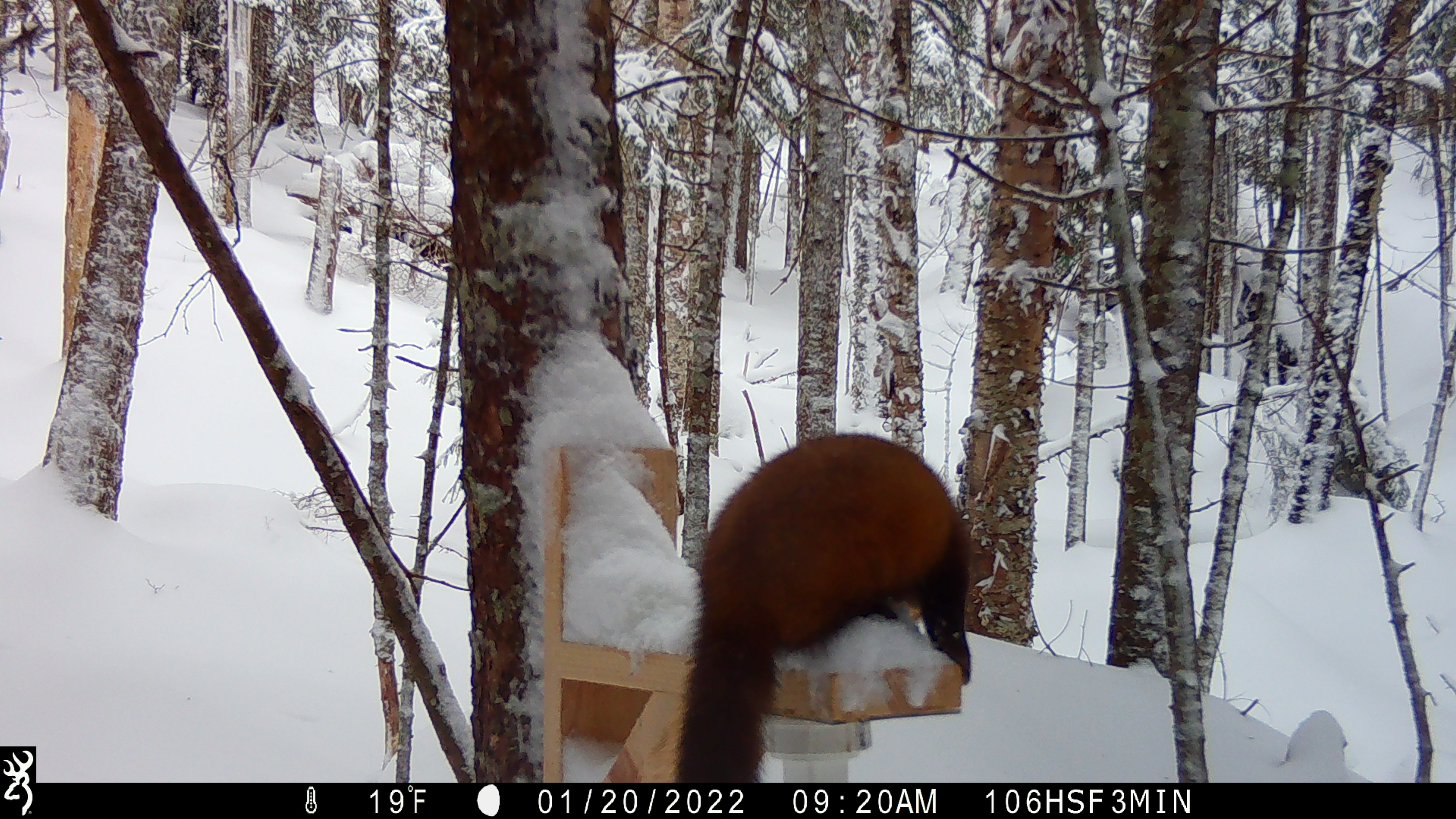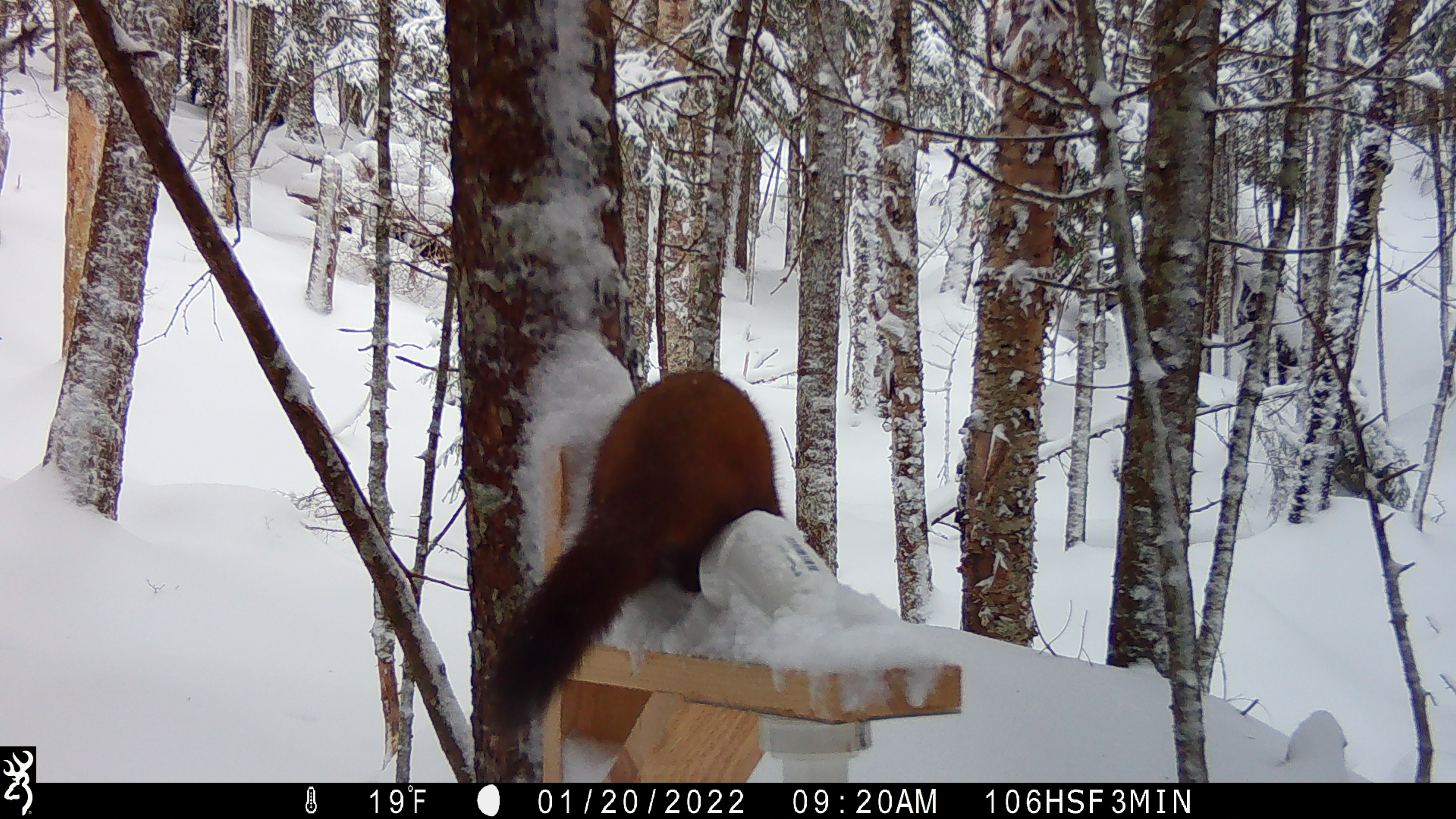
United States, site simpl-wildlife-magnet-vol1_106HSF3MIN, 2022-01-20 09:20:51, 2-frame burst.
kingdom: Animalia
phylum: Chordata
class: Mammalia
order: Carnivora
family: Mustelidae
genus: Martes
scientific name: Martes americana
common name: american marten